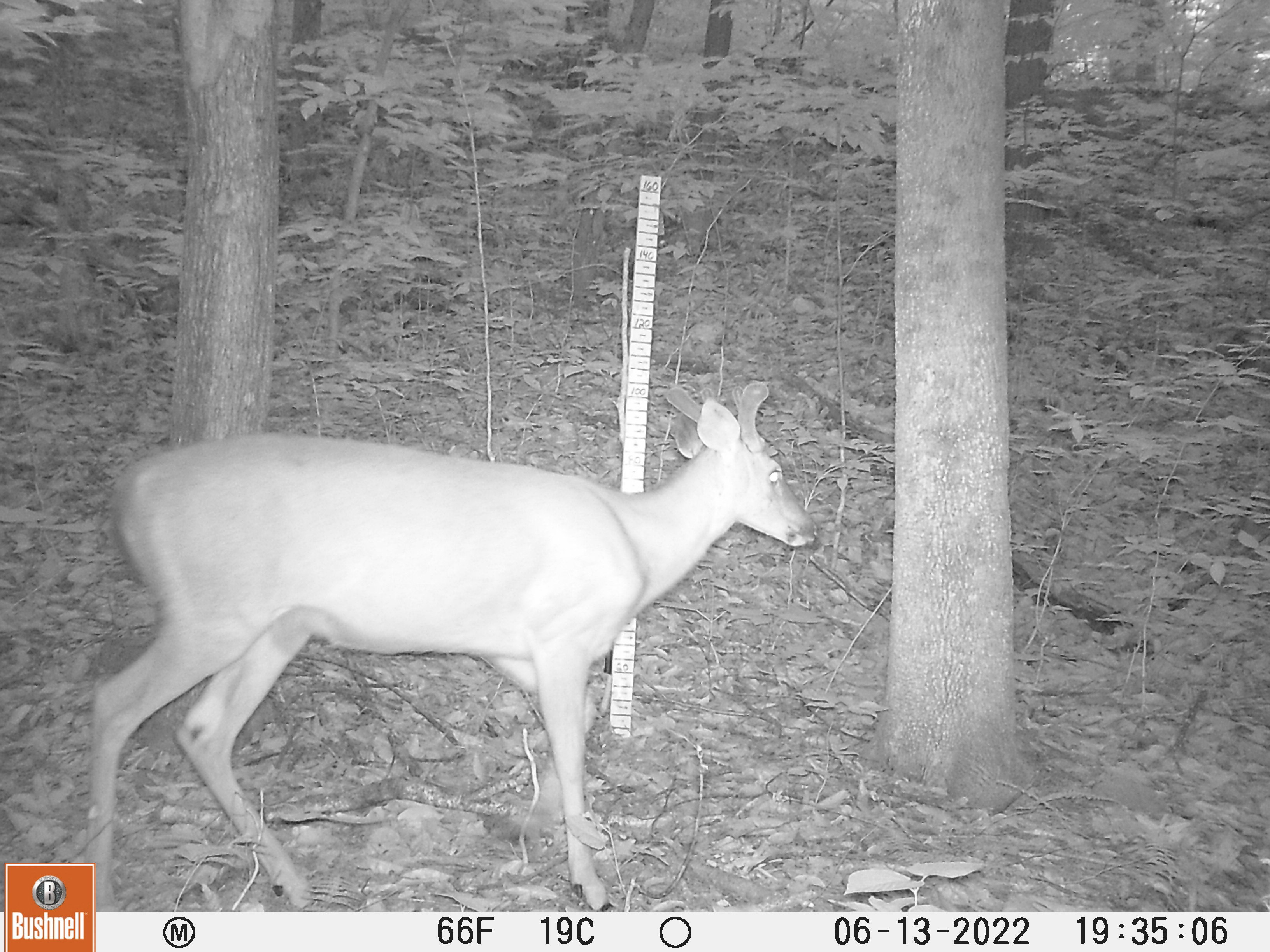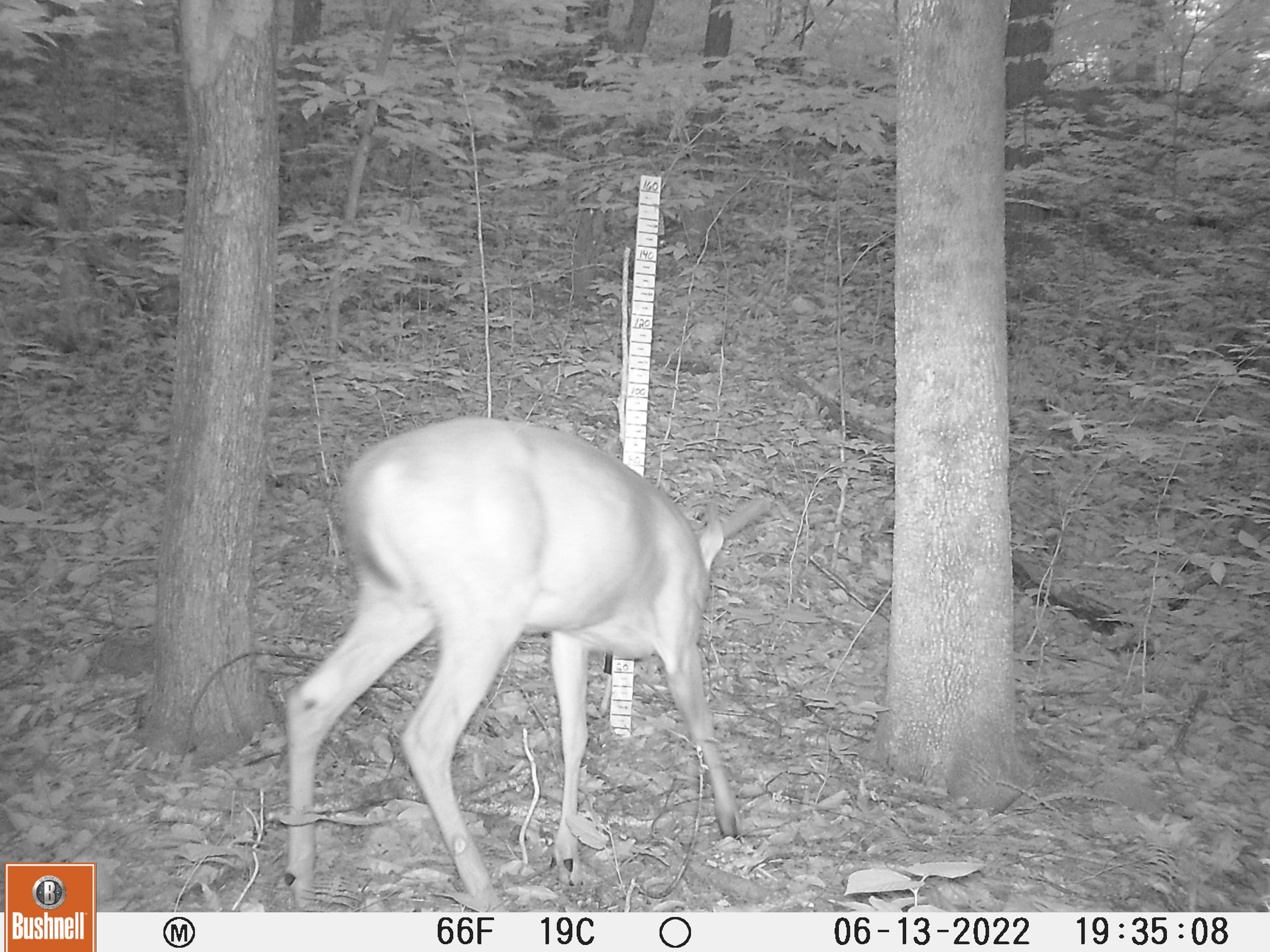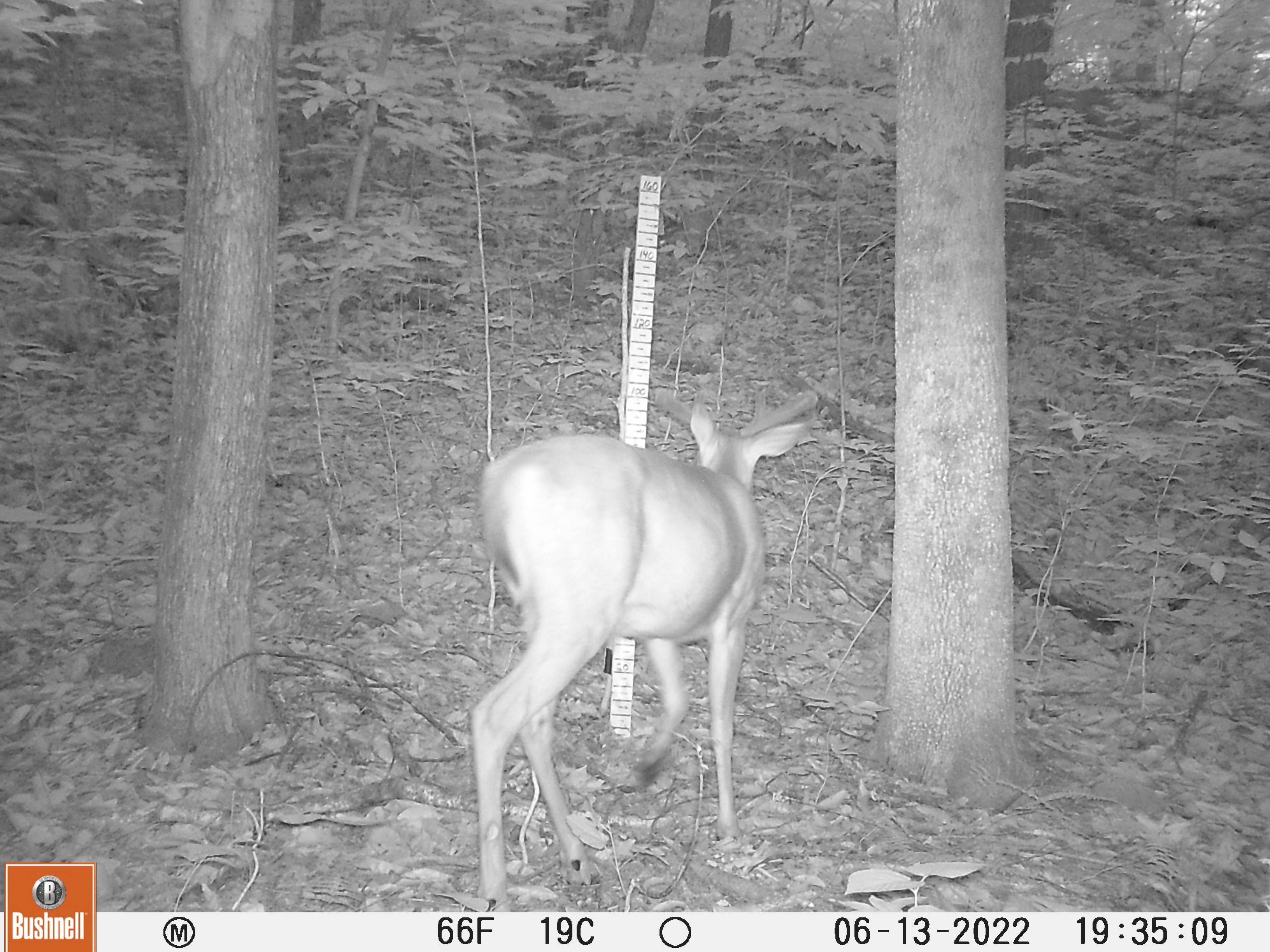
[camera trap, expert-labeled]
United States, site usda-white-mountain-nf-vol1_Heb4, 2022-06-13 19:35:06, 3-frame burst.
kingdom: Animalia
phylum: Chordata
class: Mammalia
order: Artiodactyla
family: Cervidae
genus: Odocoileus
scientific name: Odocoileus virginianus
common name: white-tailed deer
White-tailed deer (Odocoileus virginianus).